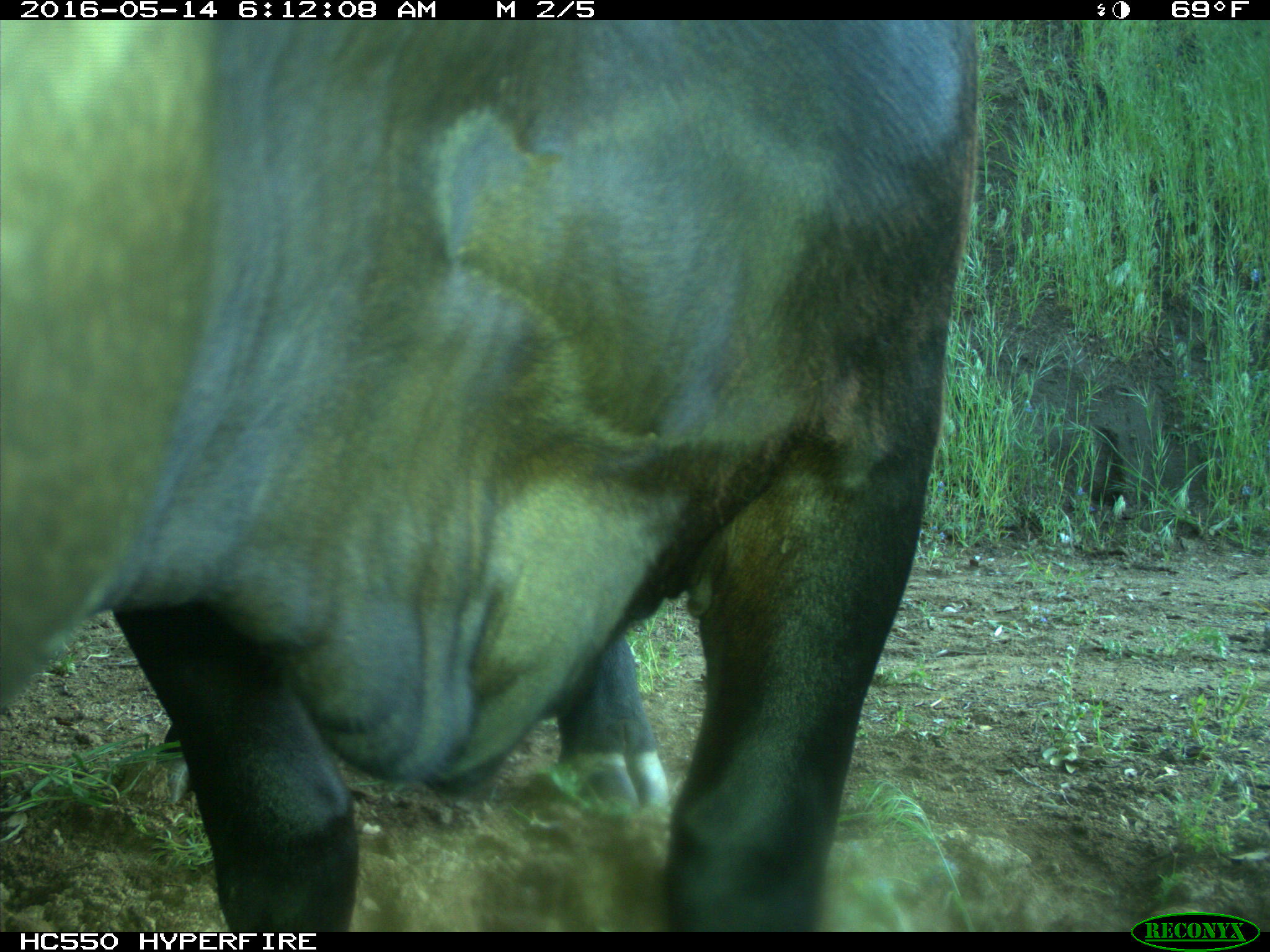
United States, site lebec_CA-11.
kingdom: Animalia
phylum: Chordata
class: Mammalia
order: Artiodactyla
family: Bovidae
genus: Bos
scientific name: Bos taurus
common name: domestic cow